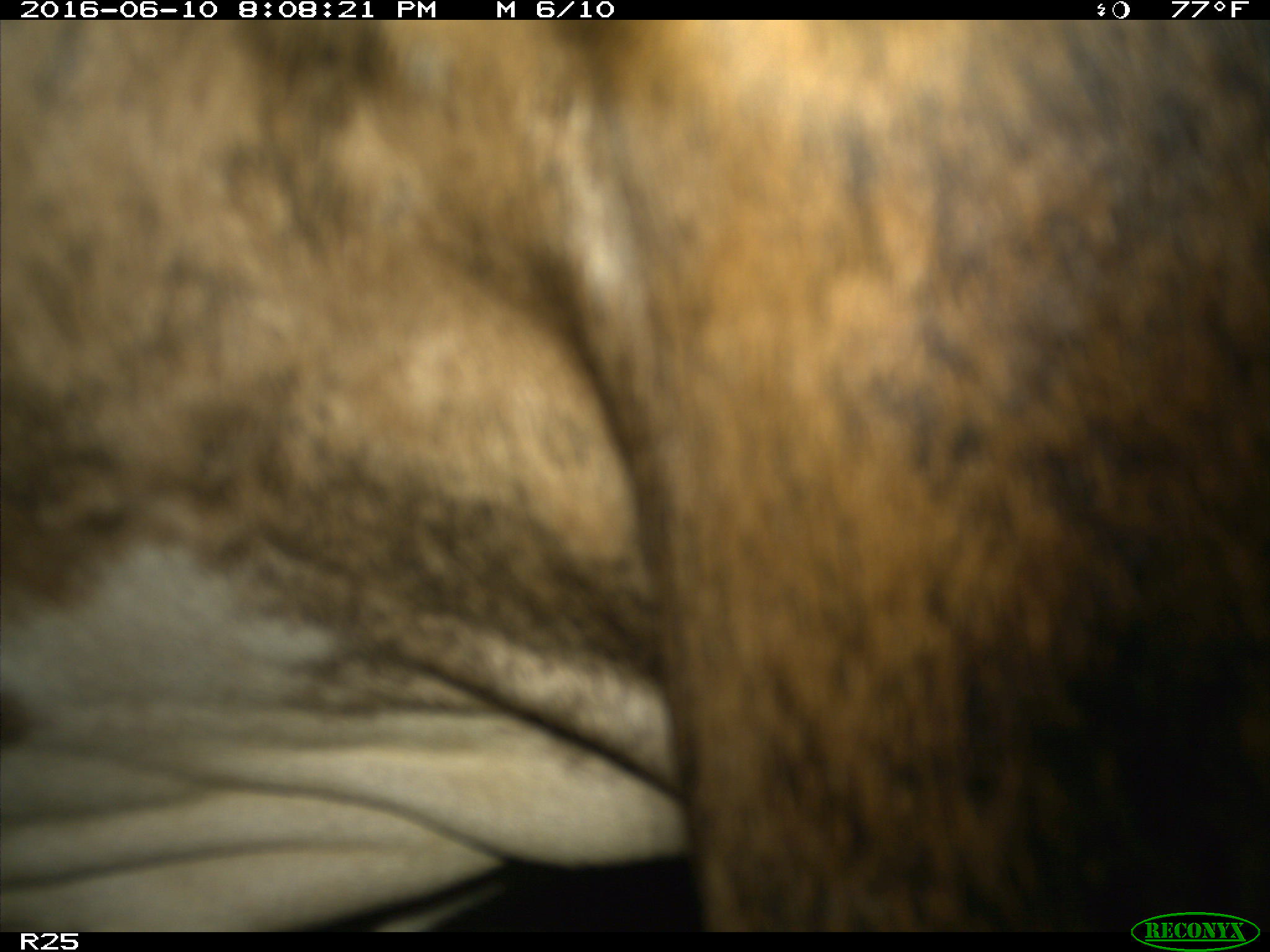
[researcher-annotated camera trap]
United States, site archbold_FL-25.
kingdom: Animalia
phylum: Chordata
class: Mammalia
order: Artiodactyla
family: Bovidae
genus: Bos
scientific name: Bos taurus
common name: domestic cow